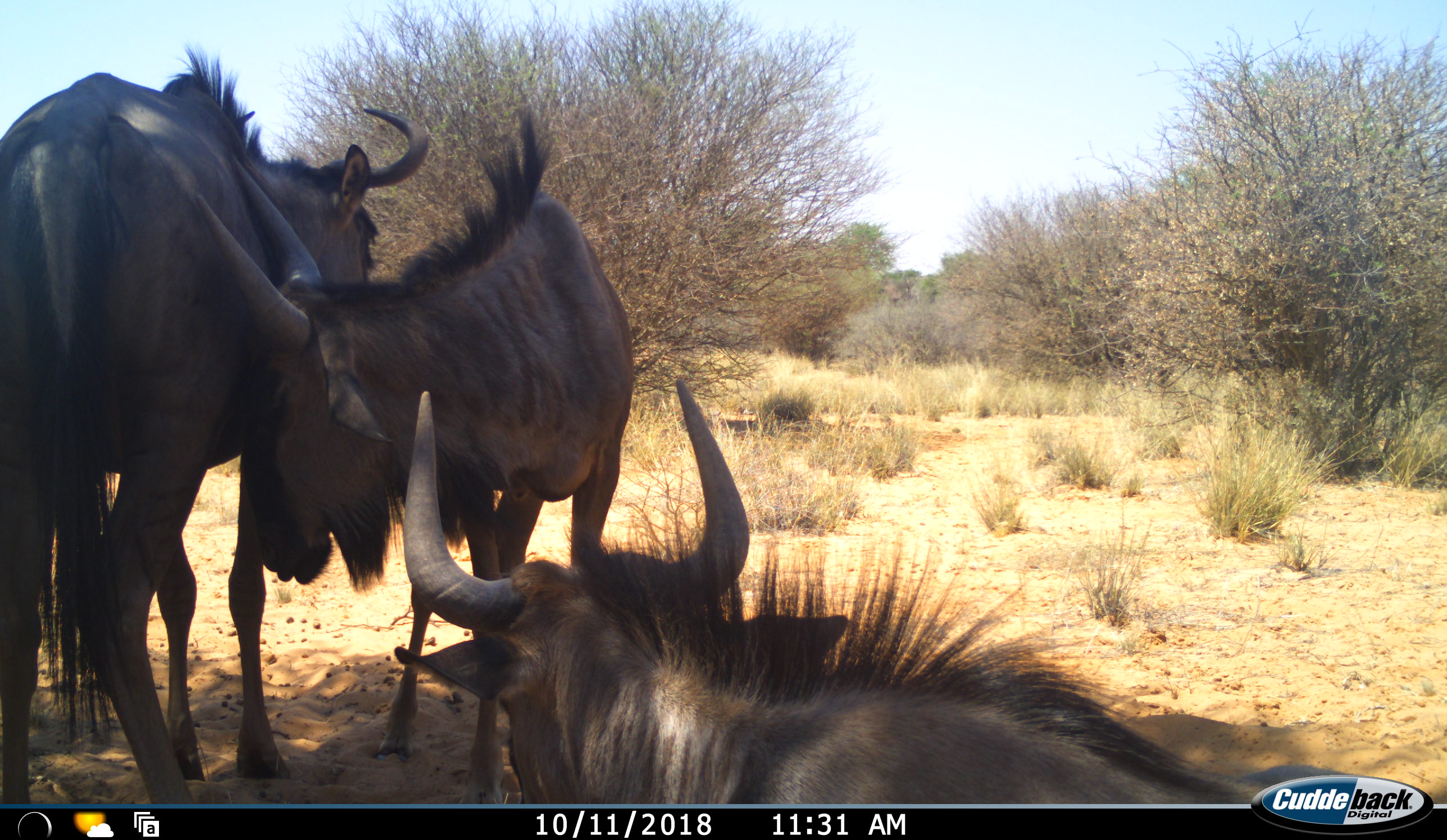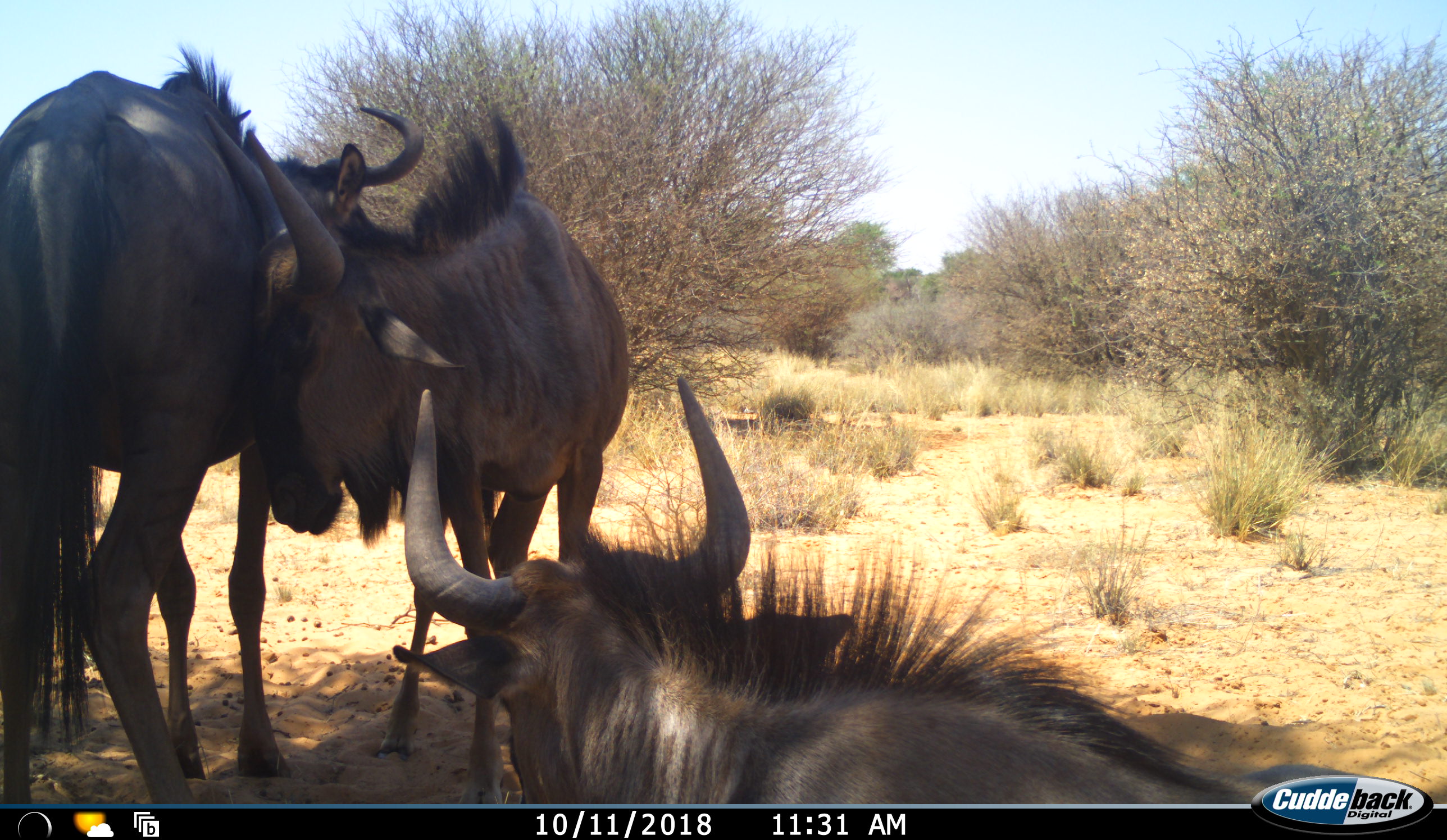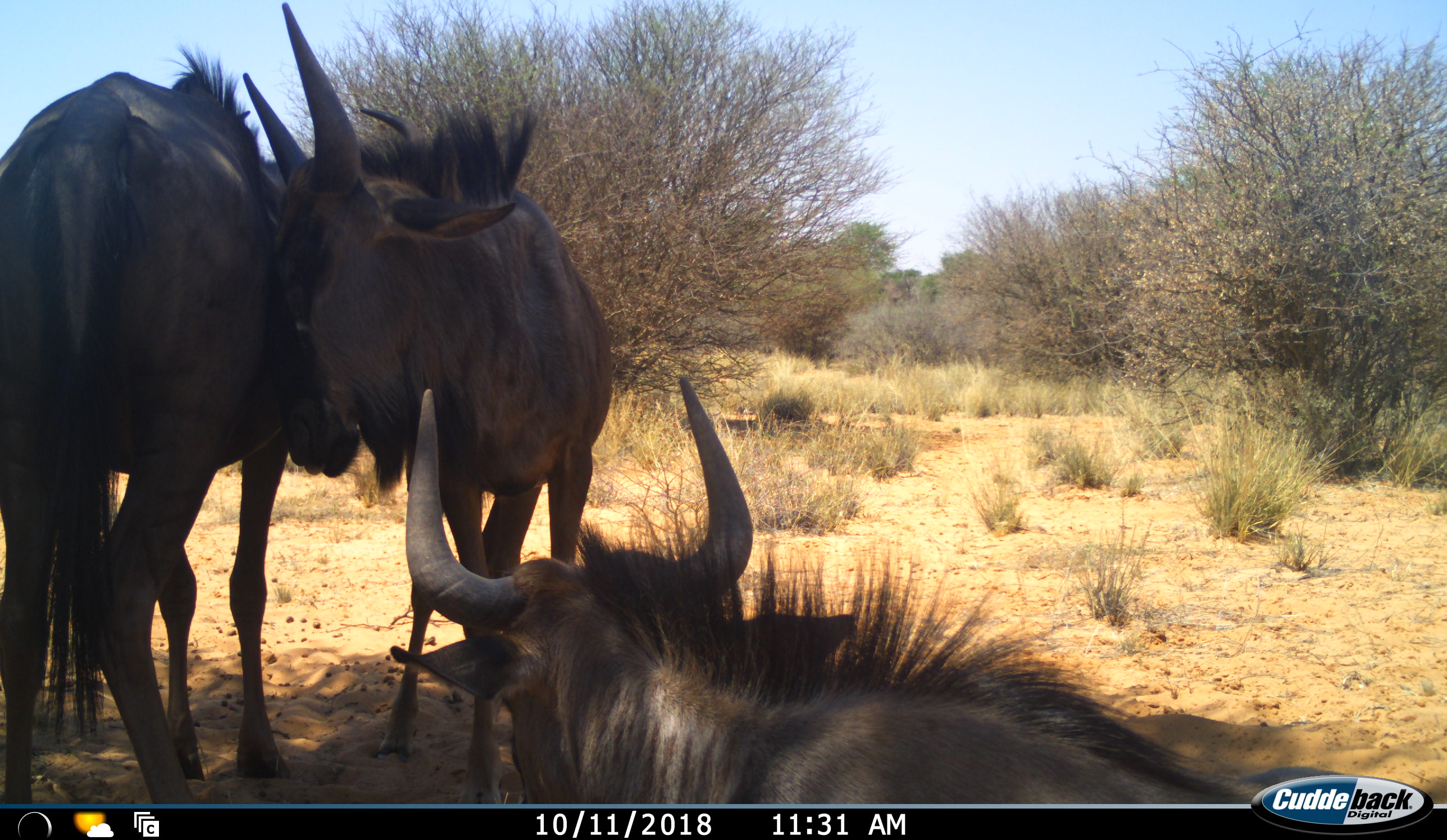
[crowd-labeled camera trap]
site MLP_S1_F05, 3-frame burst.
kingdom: Animalia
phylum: Chordata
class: Mammalia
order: Artiodactyla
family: Bovidae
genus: Connochaetes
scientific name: Connochaetes taurinus taurinus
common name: blue wildebeest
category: wildebeestblue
Wildebeestblue (blue wildebeest) (Connochaetes taurinus taurinus), count 3. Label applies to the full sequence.